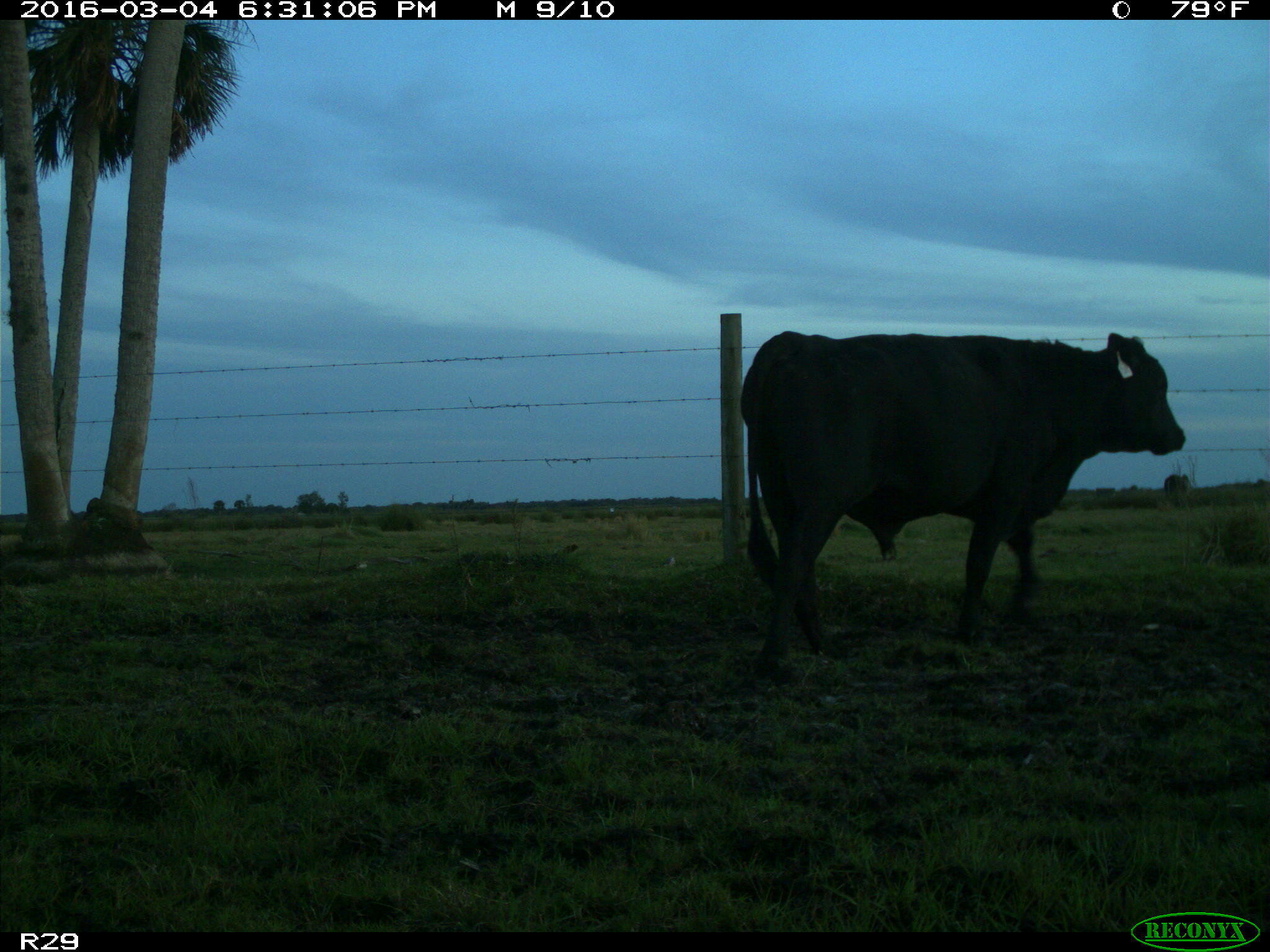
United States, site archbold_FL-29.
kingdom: Animalia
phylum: Chordata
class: Mammalia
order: Artiodactyla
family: Bovidae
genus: Bos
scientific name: Bos taurus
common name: domestic cow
Bos taurus (domestic cow).